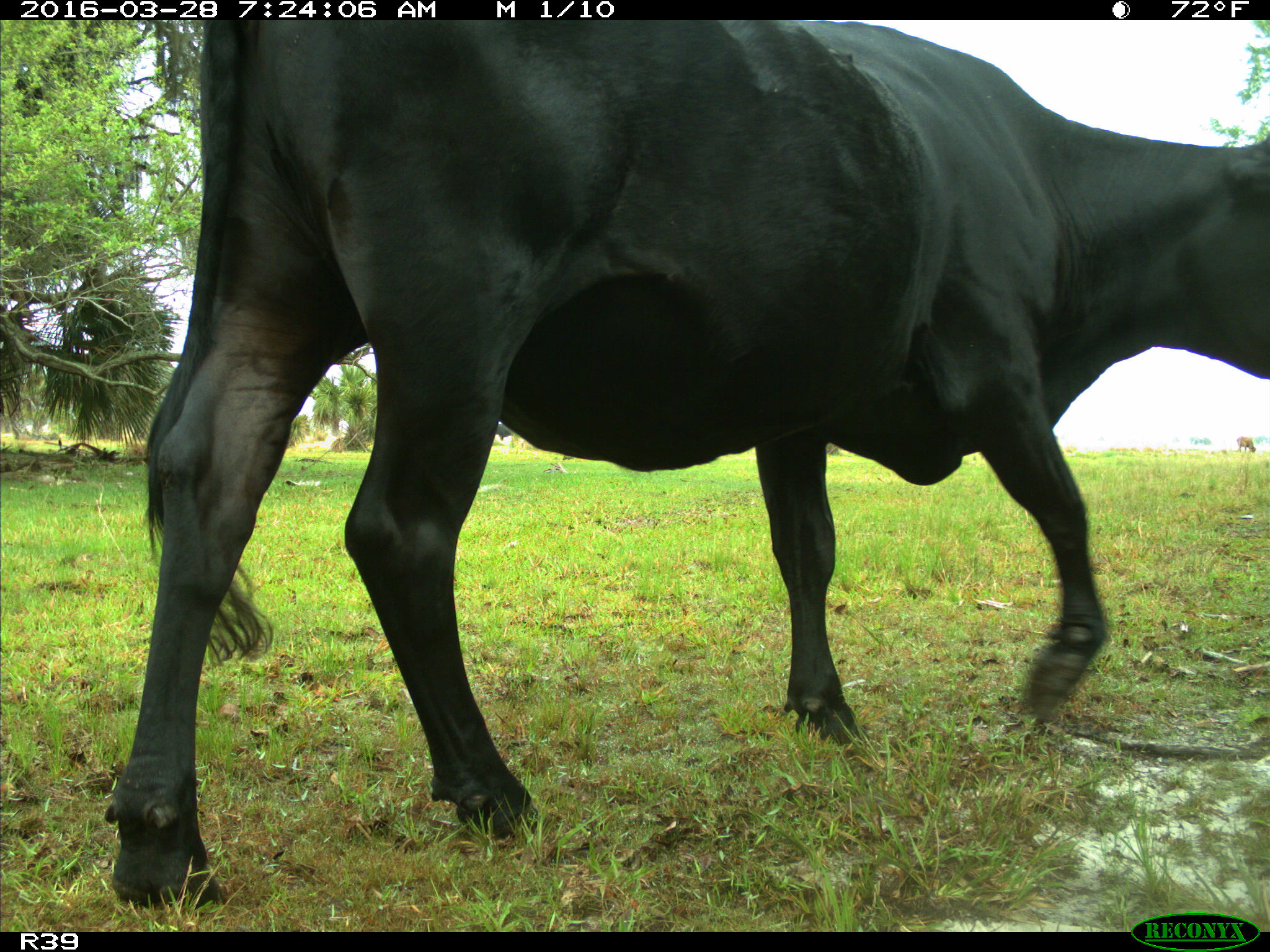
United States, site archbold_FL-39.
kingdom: Animalia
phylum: Chordata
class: Mammalia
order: Artiodactyla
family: Bovidae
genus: Bos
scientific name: Bos taurus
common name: domestic cow